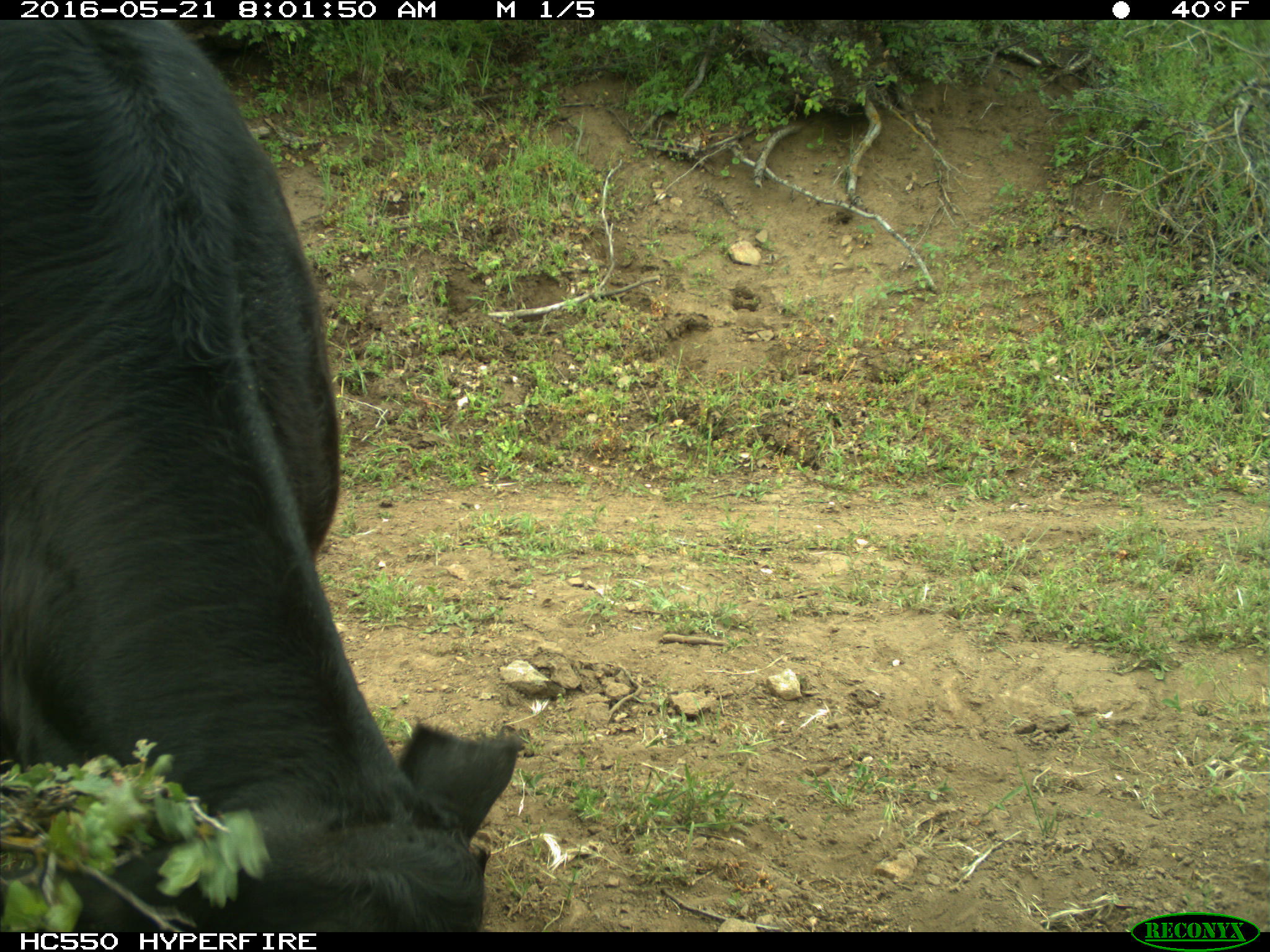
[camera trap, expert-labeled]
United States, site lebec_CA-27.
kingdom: Animalia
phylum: Chordata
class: Mammalia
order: Artiodactyla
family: Bovidae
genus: Bos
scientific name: Bos taurus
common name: domestic cow